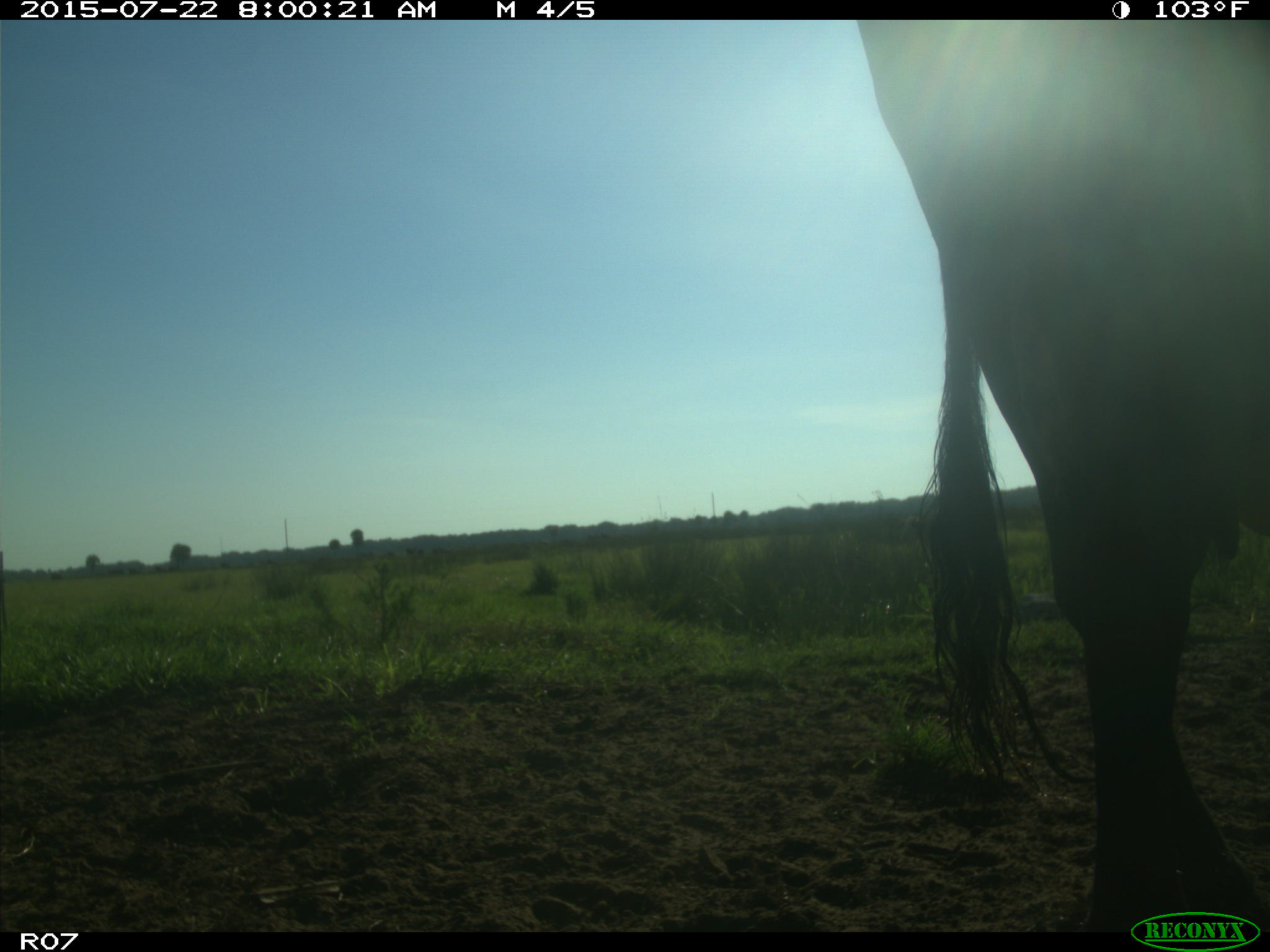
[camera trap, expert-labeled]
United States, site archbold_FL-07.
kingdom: Animalia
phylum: Chordata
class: Mammalia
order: Carnivora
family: Procyonidae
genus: Procyon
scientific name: Procyon lotor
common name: common raccoon